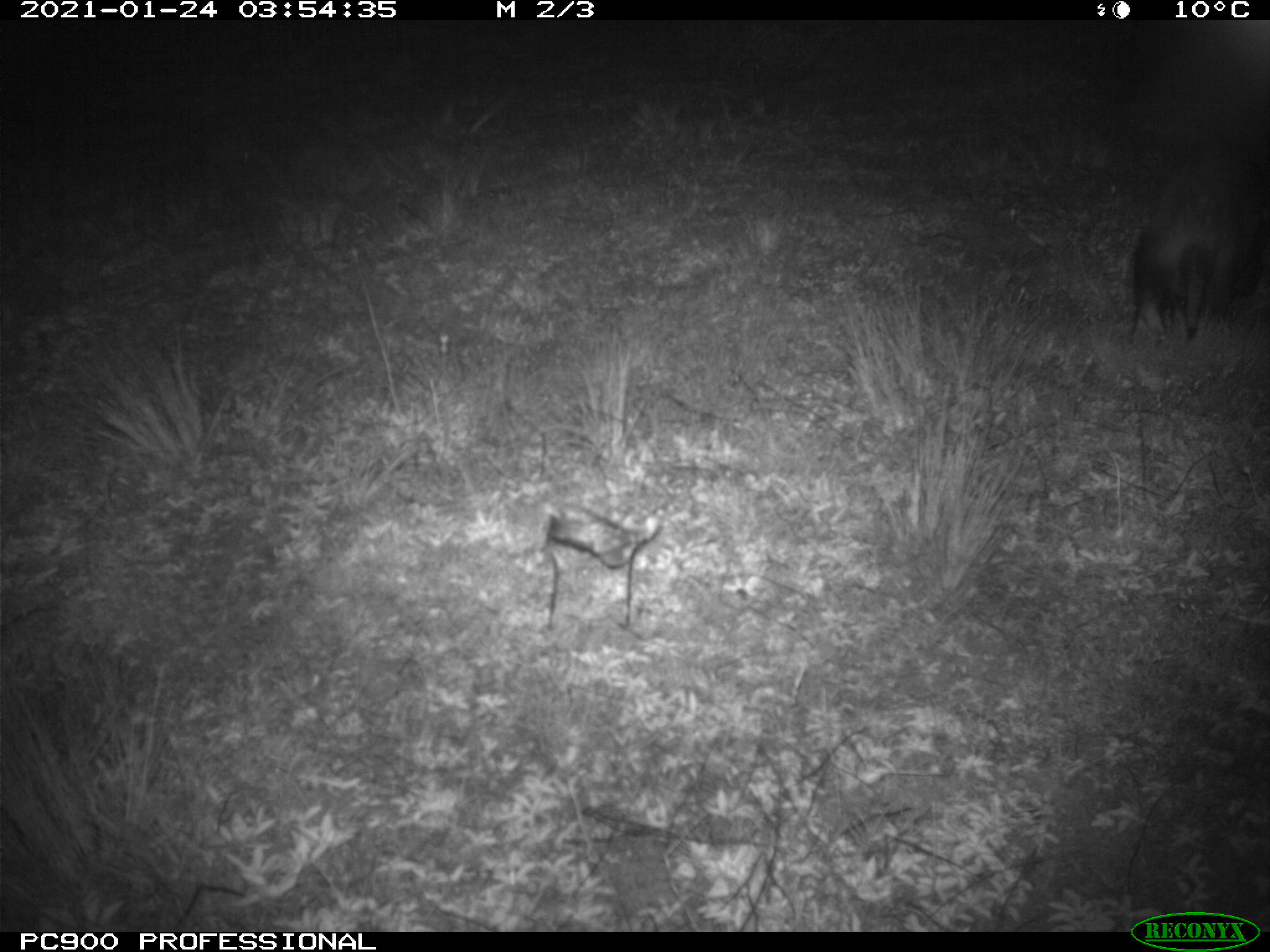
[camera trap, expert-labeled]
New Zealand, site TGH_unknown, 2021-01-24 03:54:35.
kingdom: Animalia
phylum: Chordata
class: Mammalia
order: Carnivora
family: Mustelidae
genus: Mustela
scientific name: Mustela furo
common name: ferret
Ferret (Mustela furo).